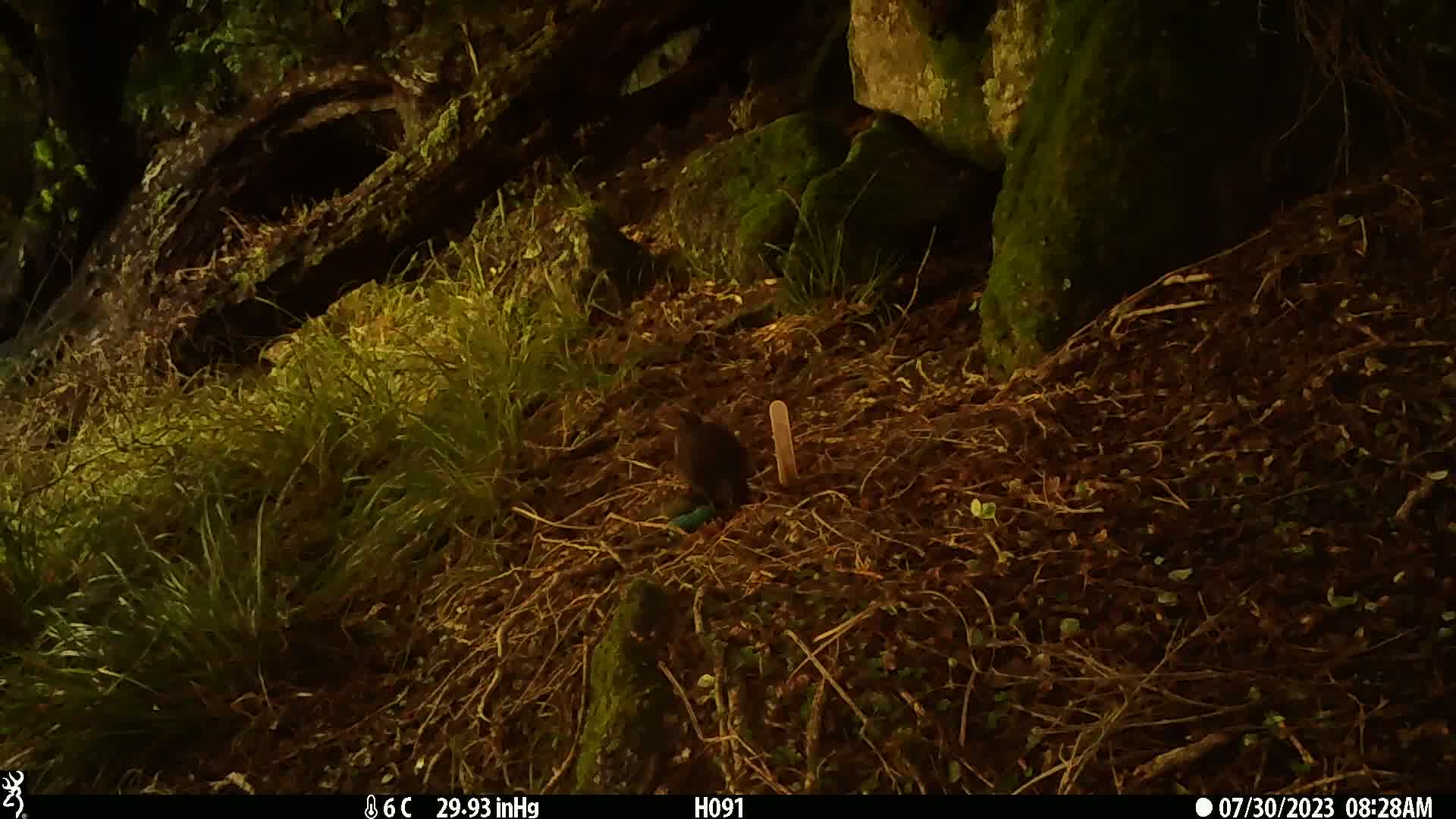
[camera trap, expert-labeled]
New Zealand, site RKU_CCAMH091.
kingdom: Animalia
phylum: Chordata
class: Aves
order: Passeriformes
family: Turdidae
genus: Turdus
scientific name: Turdus merula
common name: eurasian blackbird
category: blackbird